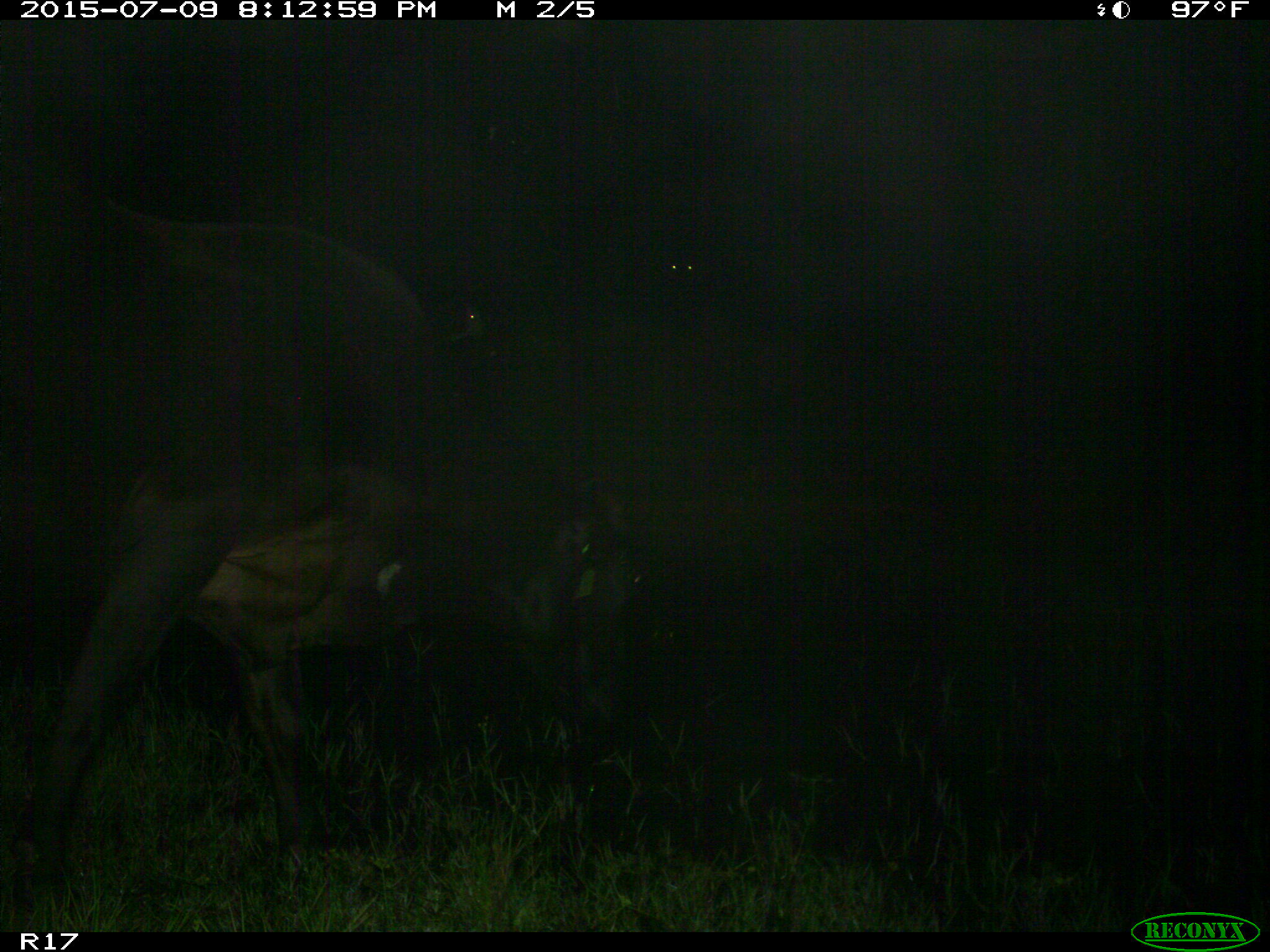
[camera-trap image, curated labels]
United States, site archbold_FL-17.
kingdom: Animalia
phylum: Chordata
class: Mammalia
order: Artiodactyla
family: Bovidae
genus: Bos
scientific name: Bos taurus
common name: domestic cow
Bos taurus (domestic cow).